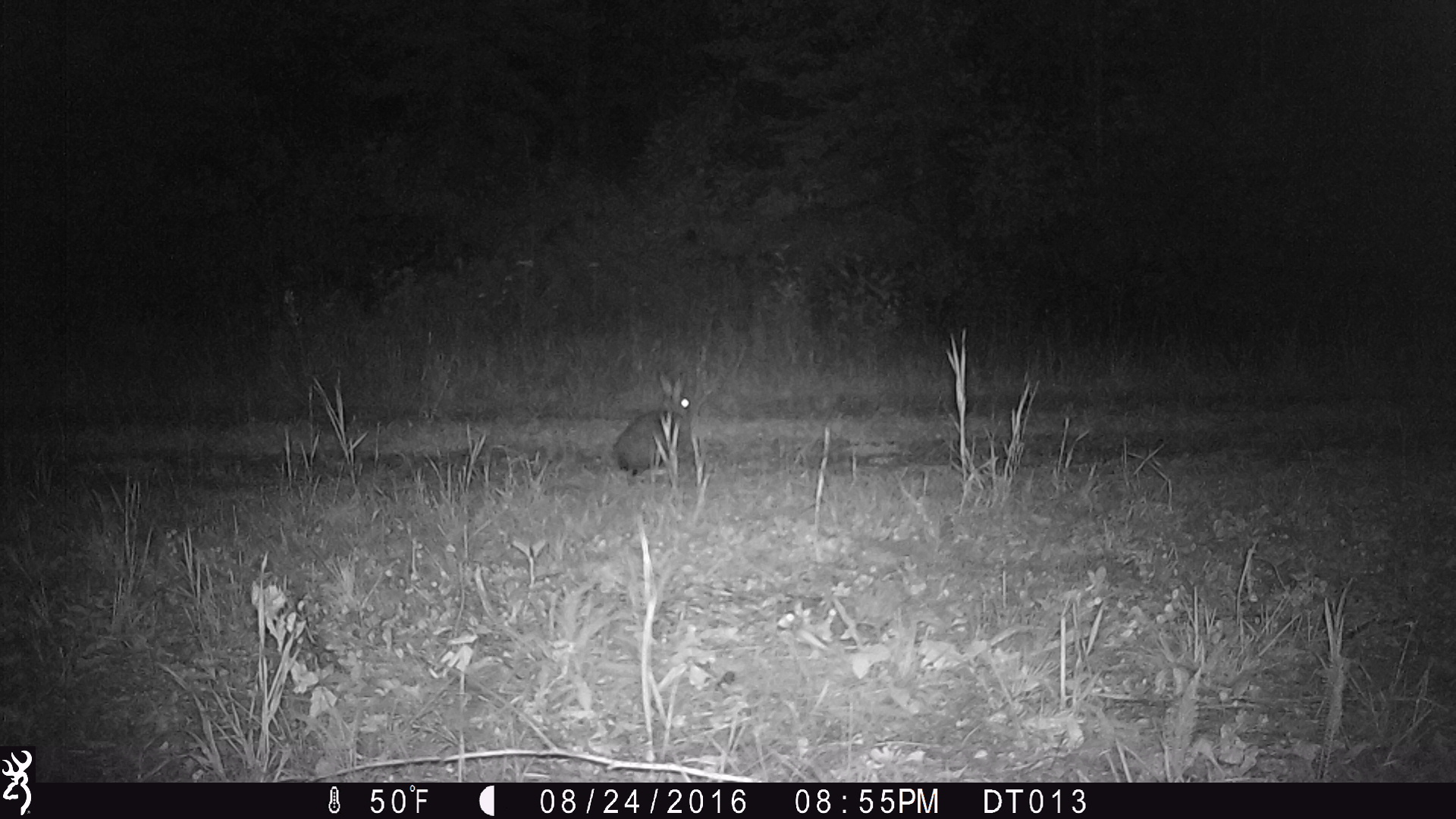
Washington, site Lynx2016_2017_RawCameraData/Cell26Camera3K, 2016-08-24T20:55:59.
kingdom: Animalia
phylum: Chordata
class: Mammalia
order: Lagomorpha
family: Leporidae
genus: Lepus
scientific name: Lepus americanus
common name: snowshoe hare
Lepus americanus (snowshoe hare). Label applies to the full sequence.